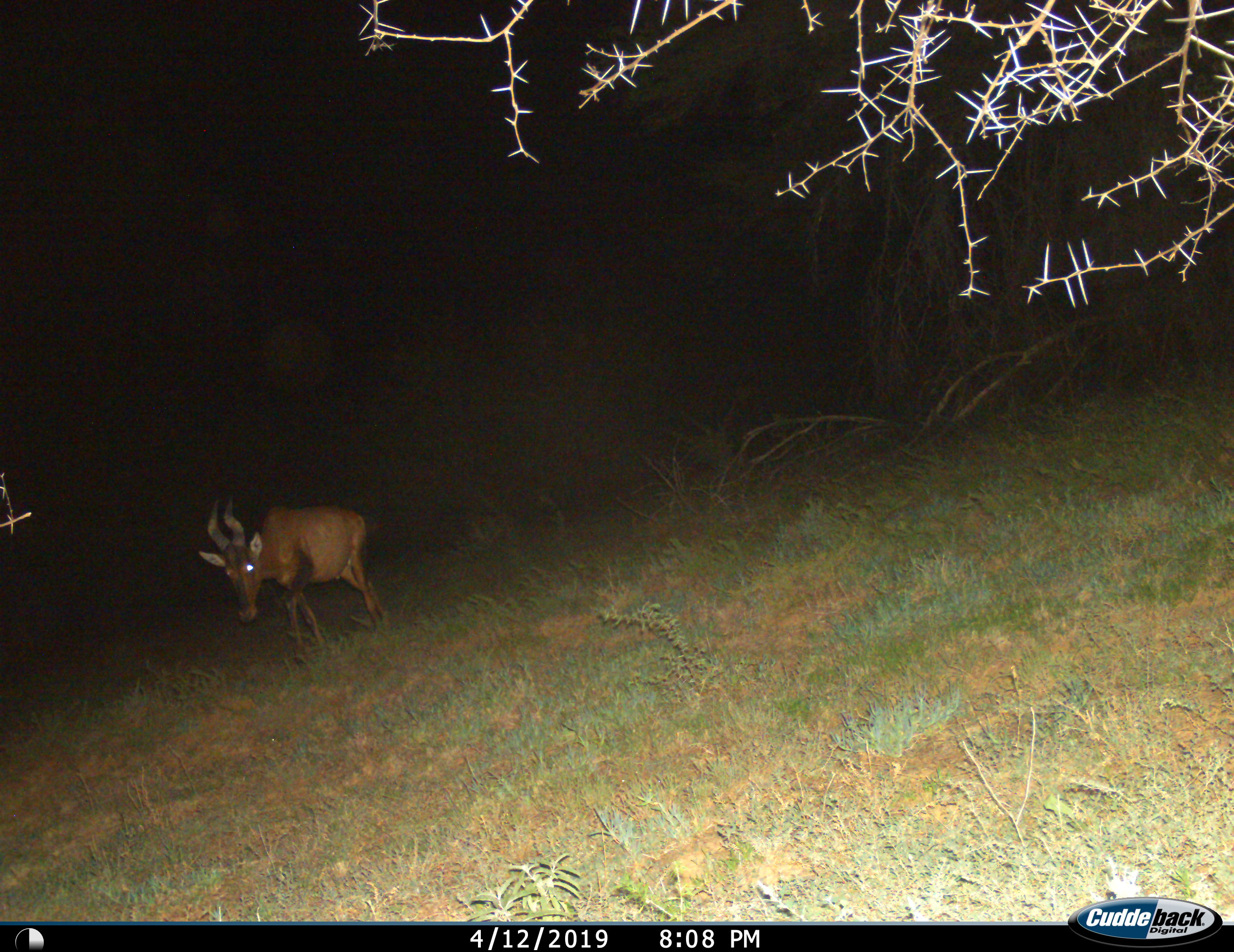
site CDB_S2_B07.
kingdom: Animalia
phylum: Chordata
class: Mammalia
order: Artiodactyla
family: Bovidae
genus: Alcelaphus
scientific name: Alcelaphus buselaphus caama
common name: red hartebeest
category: hartebeestred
Hartebeestred (red hartebeest) (Alcelaphus buselaphus caama), count 1. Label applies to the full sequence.